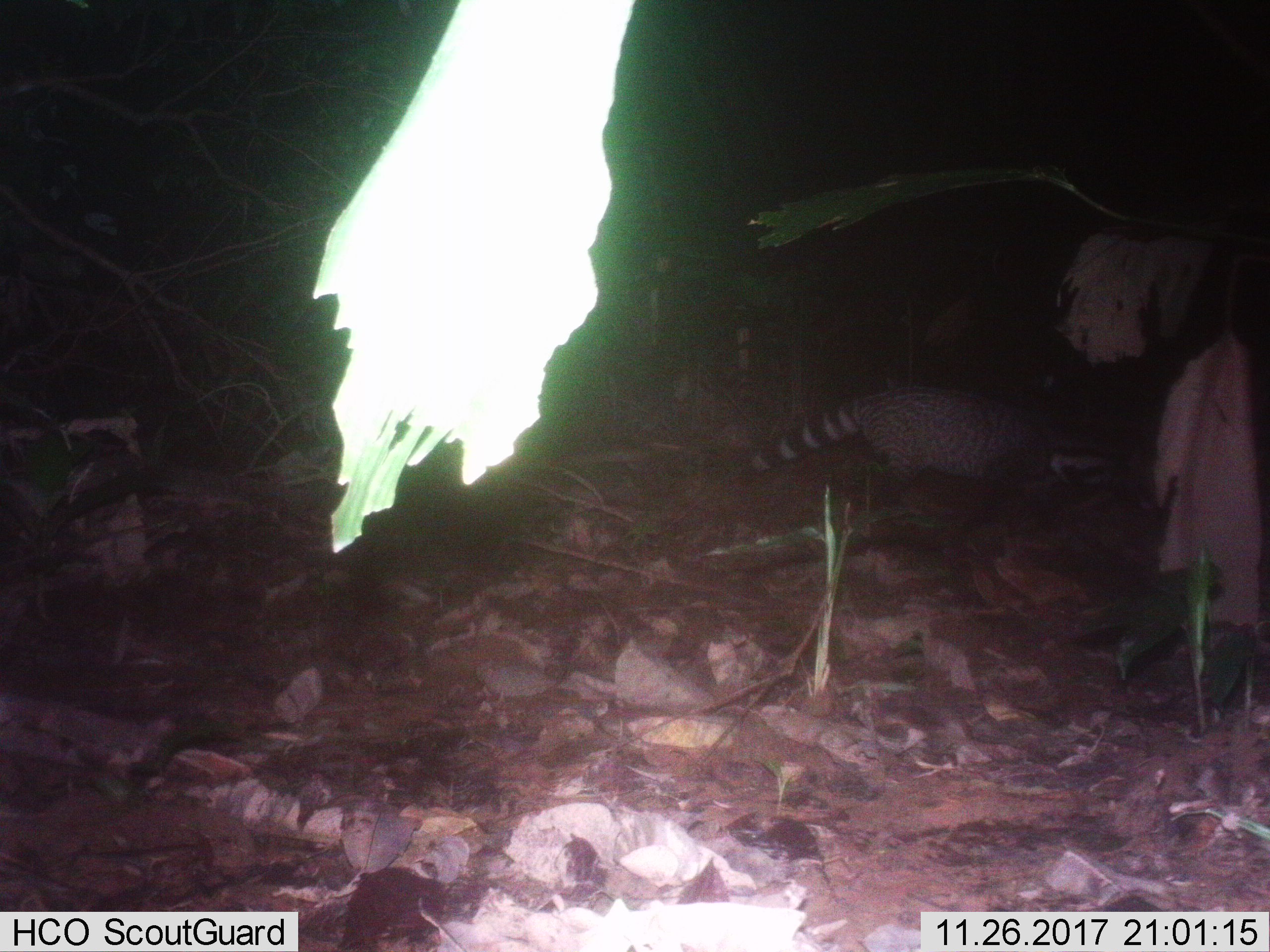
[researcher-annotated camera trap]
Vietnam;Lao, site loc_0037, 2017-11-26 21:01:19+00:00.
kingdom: Animalia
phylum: Chordata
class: Mammalia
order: Carnivora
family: Viverridae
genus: Viverra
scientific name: Viverra zibetha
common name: large indian civet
Large indian civet (Viverra zibetha). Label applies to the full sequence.